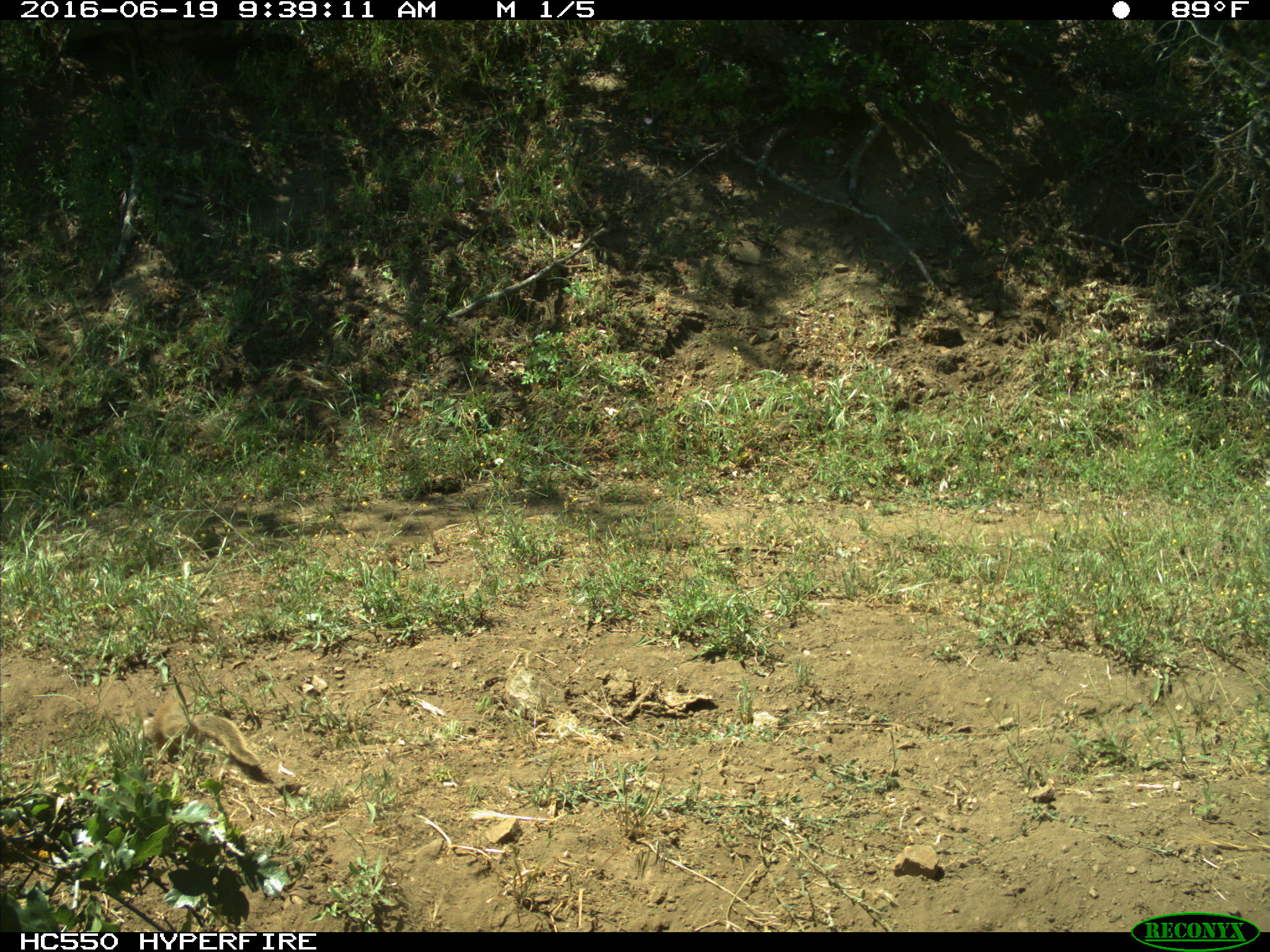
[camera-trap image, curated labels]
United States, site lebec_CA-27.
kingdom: Animalia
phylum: Chordata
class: Mammalia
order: Rodentia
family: Sciuridae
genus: Otospermophilus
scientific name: Otospermophilus beecheyi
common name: california ground squirrel